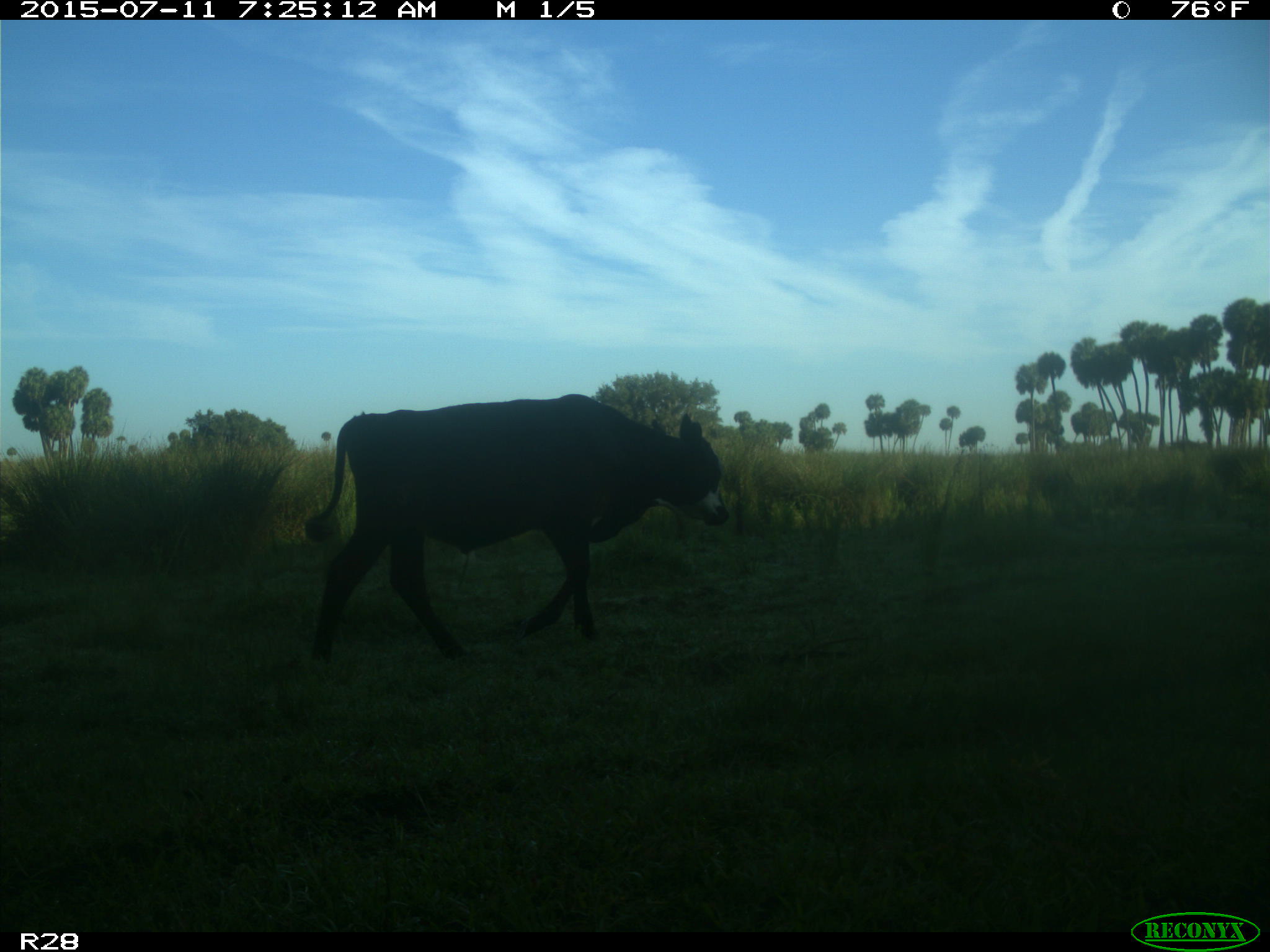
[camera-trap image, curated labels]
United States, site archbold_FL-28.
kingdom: Animalia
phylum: Chordata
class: Mammalia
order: Artiodactyla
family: Bovidae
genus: Bos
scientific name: Bos taurus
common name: domestic cow